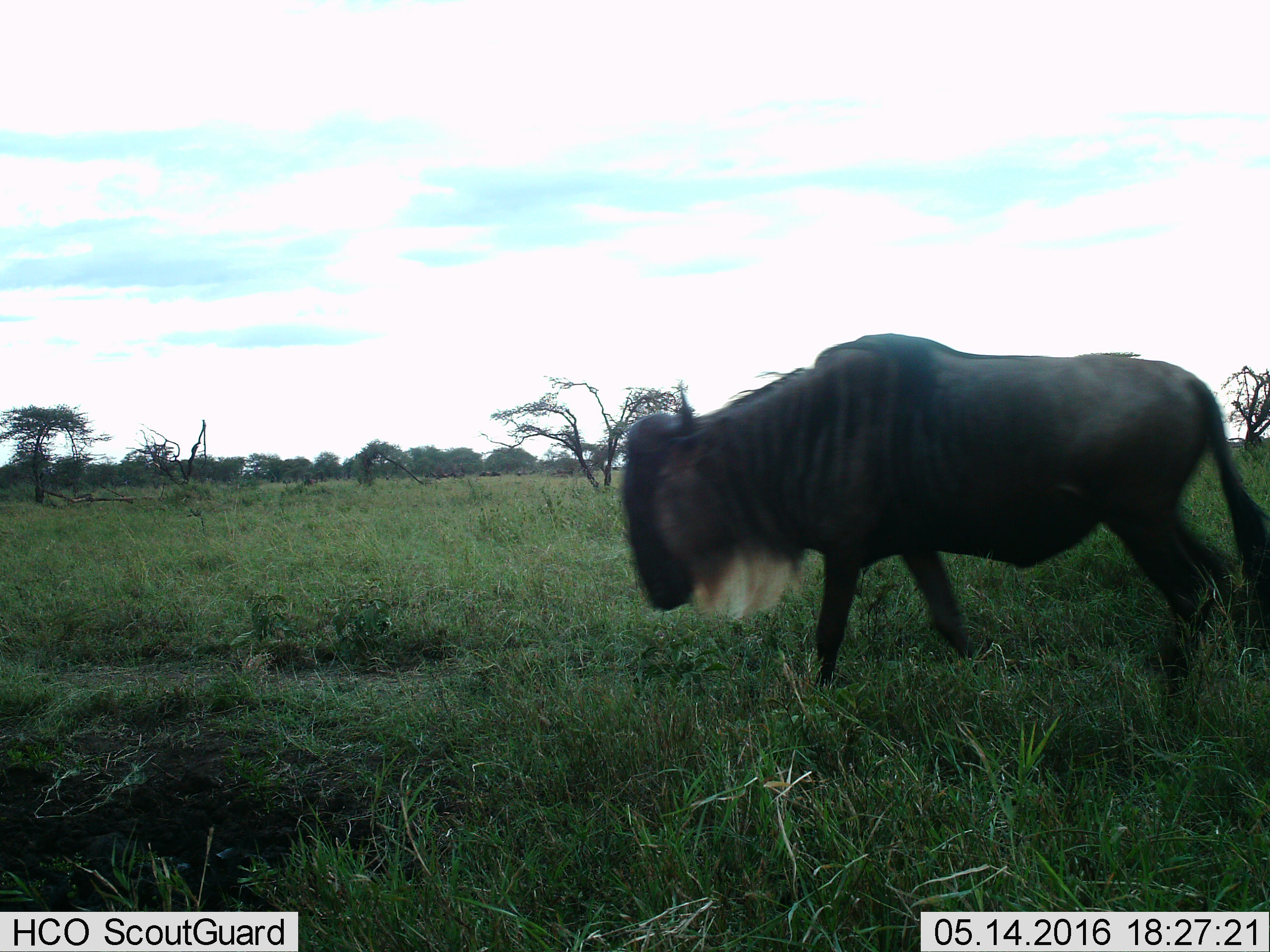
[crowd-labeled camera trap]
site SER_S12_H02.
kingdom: Animalia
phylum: Chordata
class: Mammalia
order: Artiodactyla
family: Bovidae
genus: Connochaetes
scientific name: Connochaetes taurinus taurinus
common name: blue wildebeest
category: wildebeestblue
Wildebeestblue (blue wildebeest) (Connochaetes taurinus taurinus), count 1. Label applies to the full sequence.